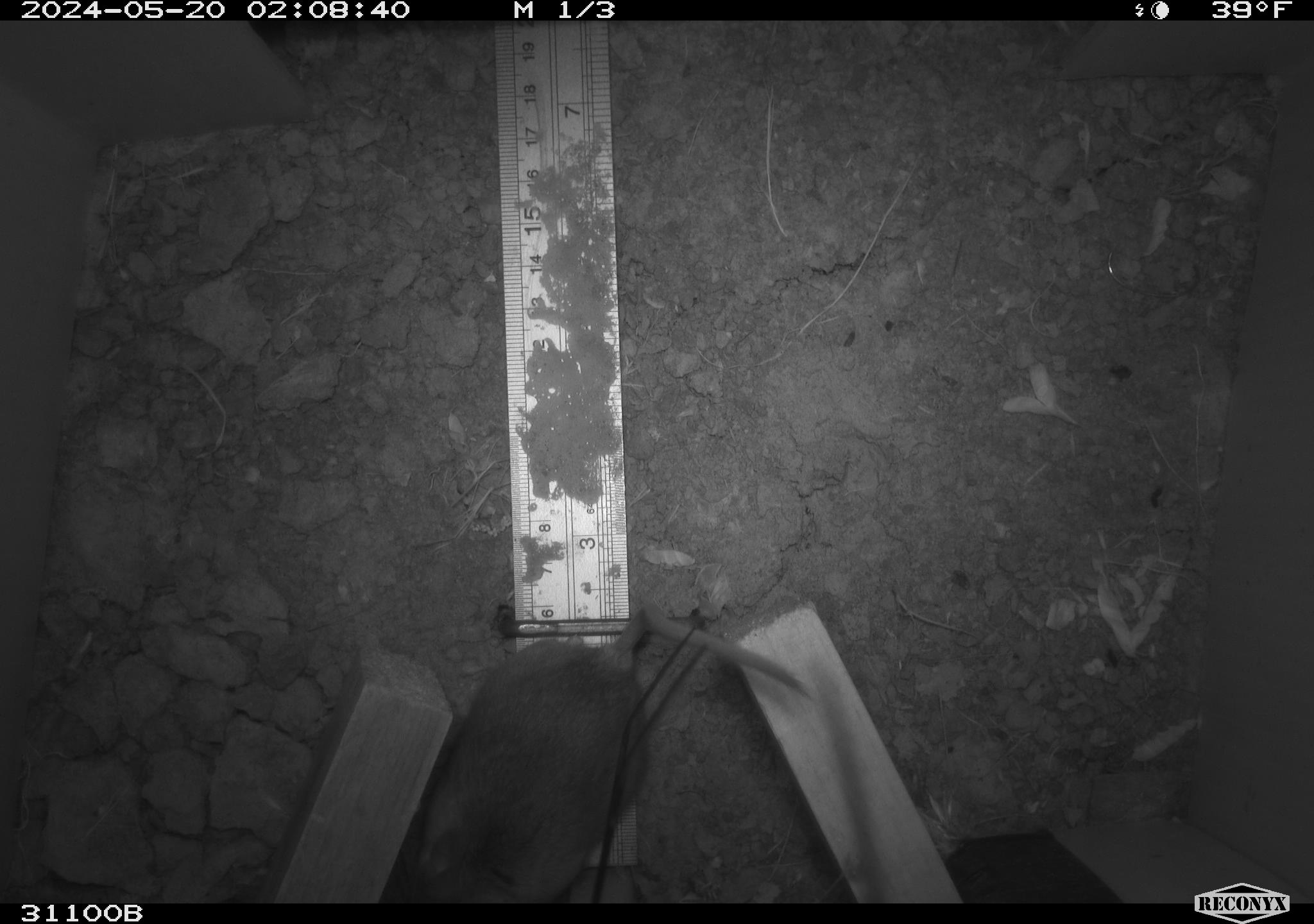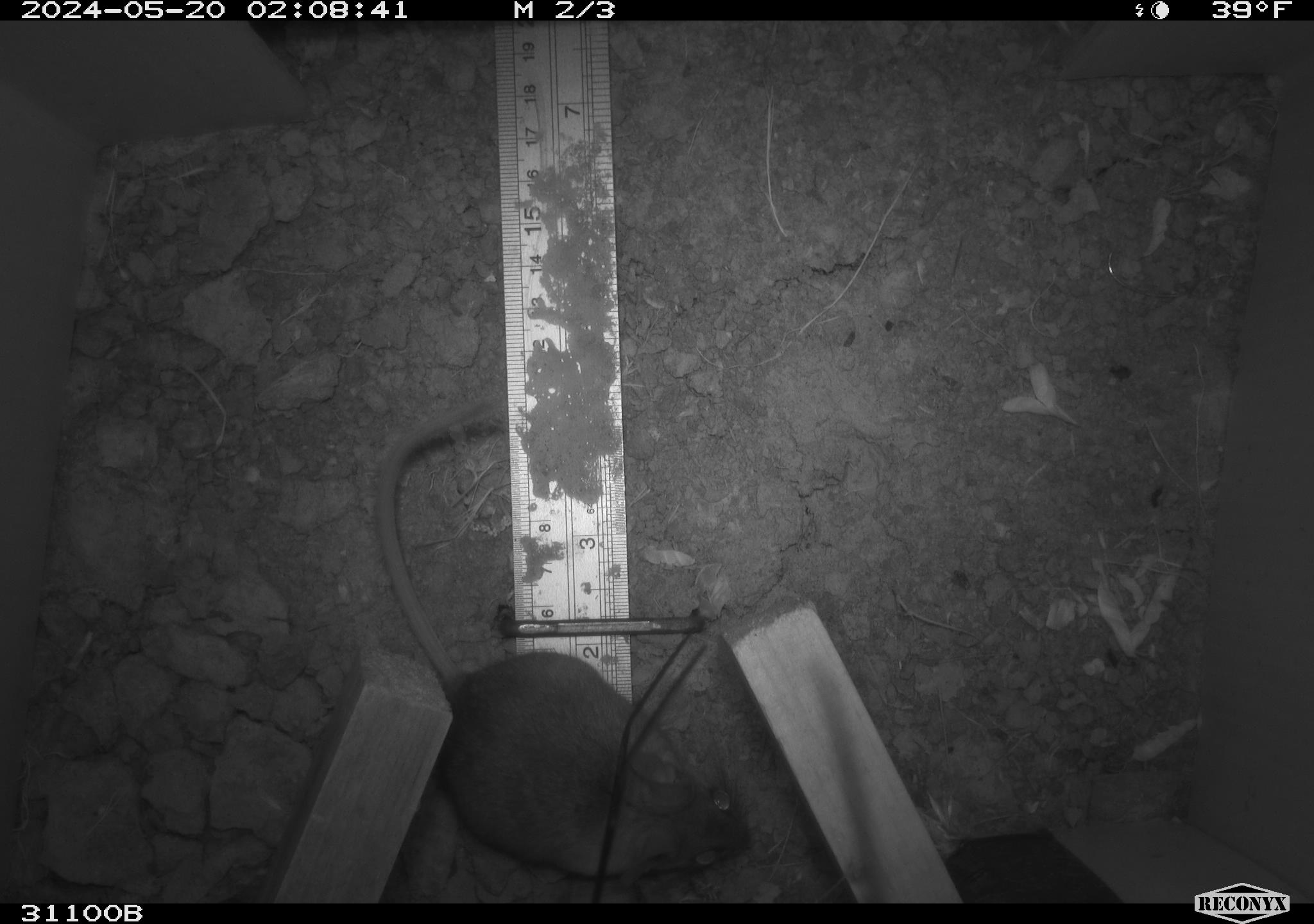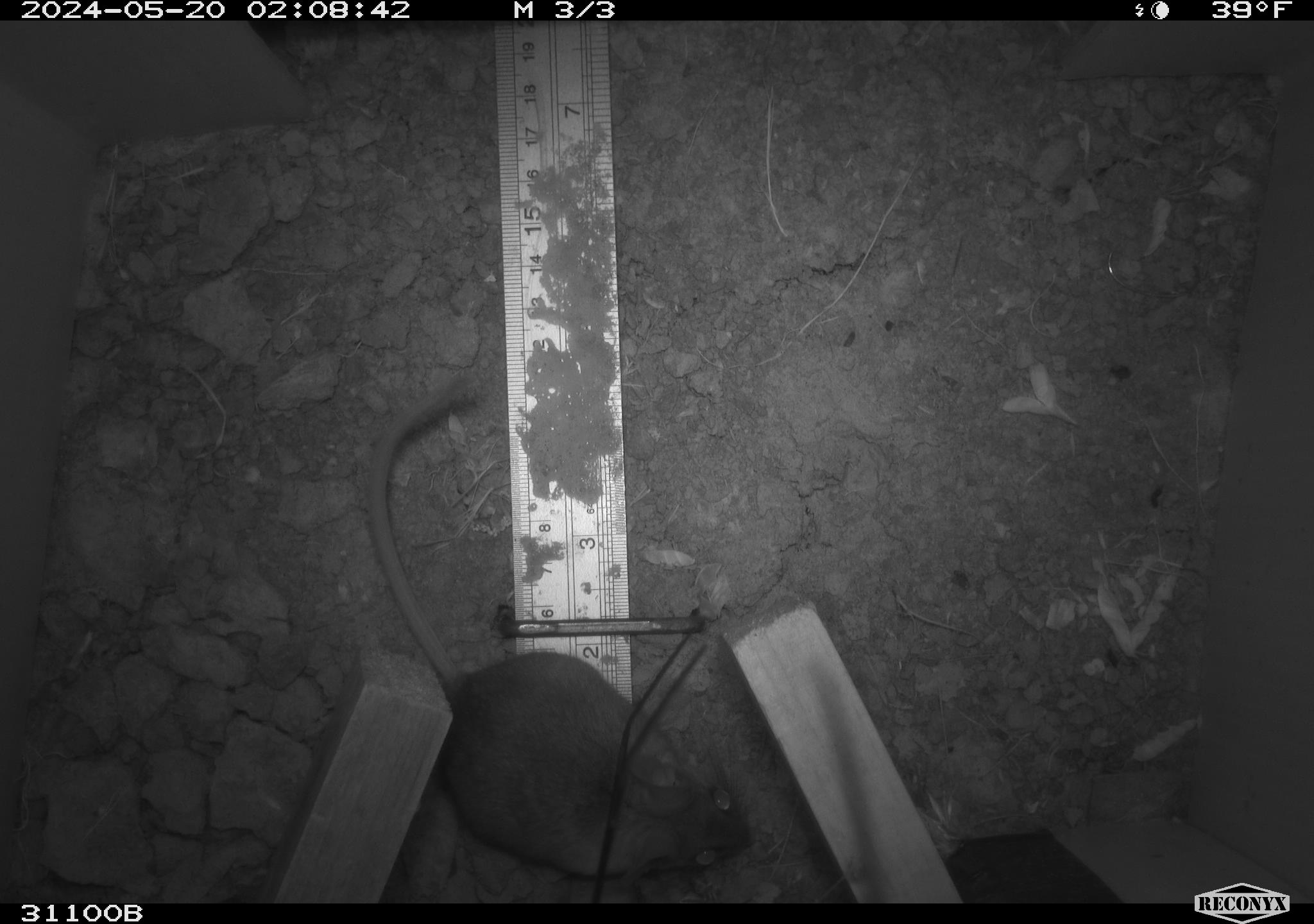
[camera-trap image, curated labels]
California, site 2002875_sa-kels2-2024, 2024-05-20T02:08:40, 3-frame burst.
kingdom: Animalia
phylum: Chordata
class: Mammalia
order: Rodentia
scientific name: Rodentia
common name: rodent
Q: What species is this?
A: Rodent (Rodentia).